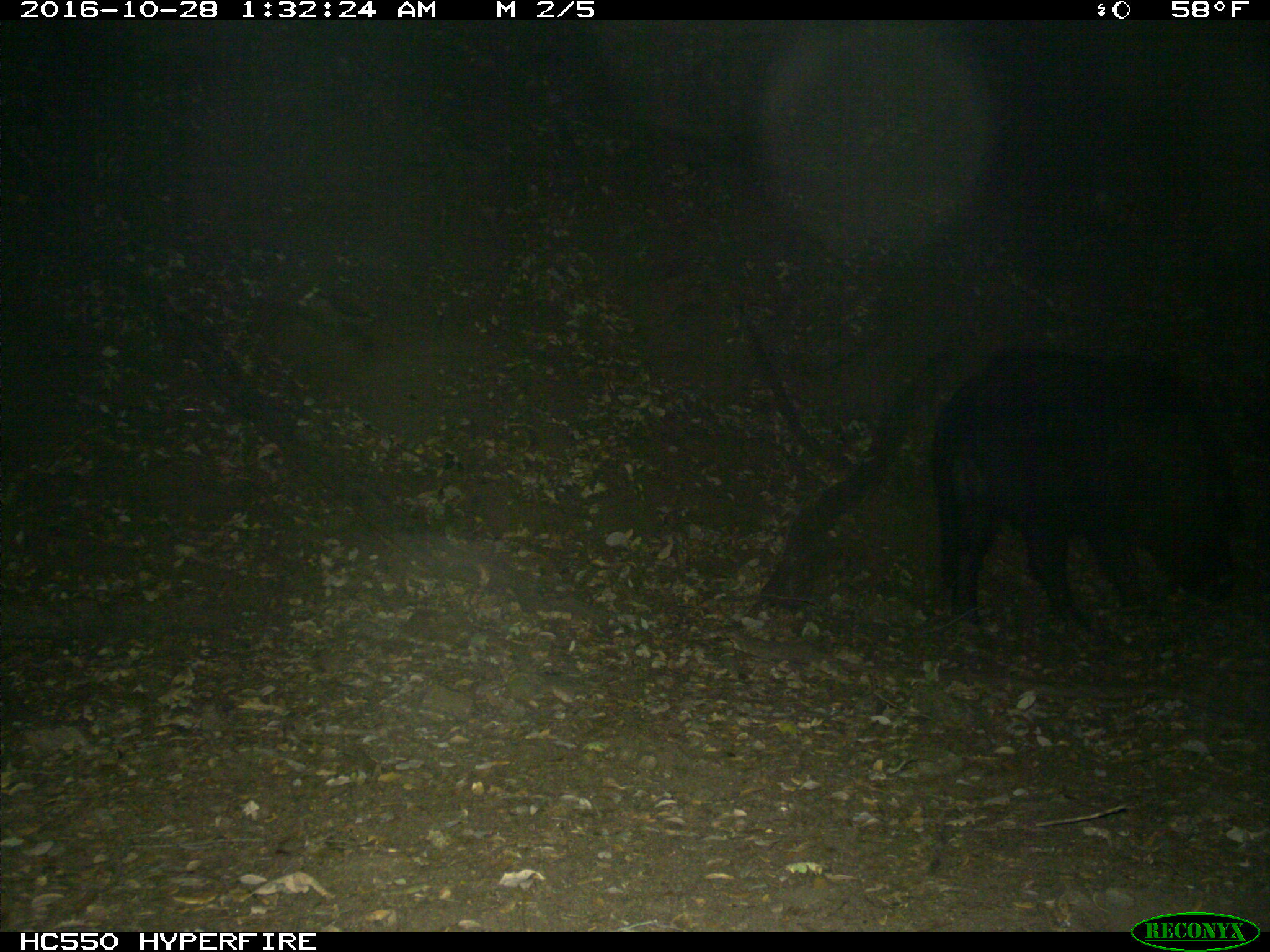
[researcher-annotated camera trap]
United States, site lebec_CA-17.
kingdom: Animalia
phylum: Chordata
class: Mammalia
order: Artiodactyla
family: Suidae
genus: Sus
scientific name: Sus scrofa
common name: wild boar